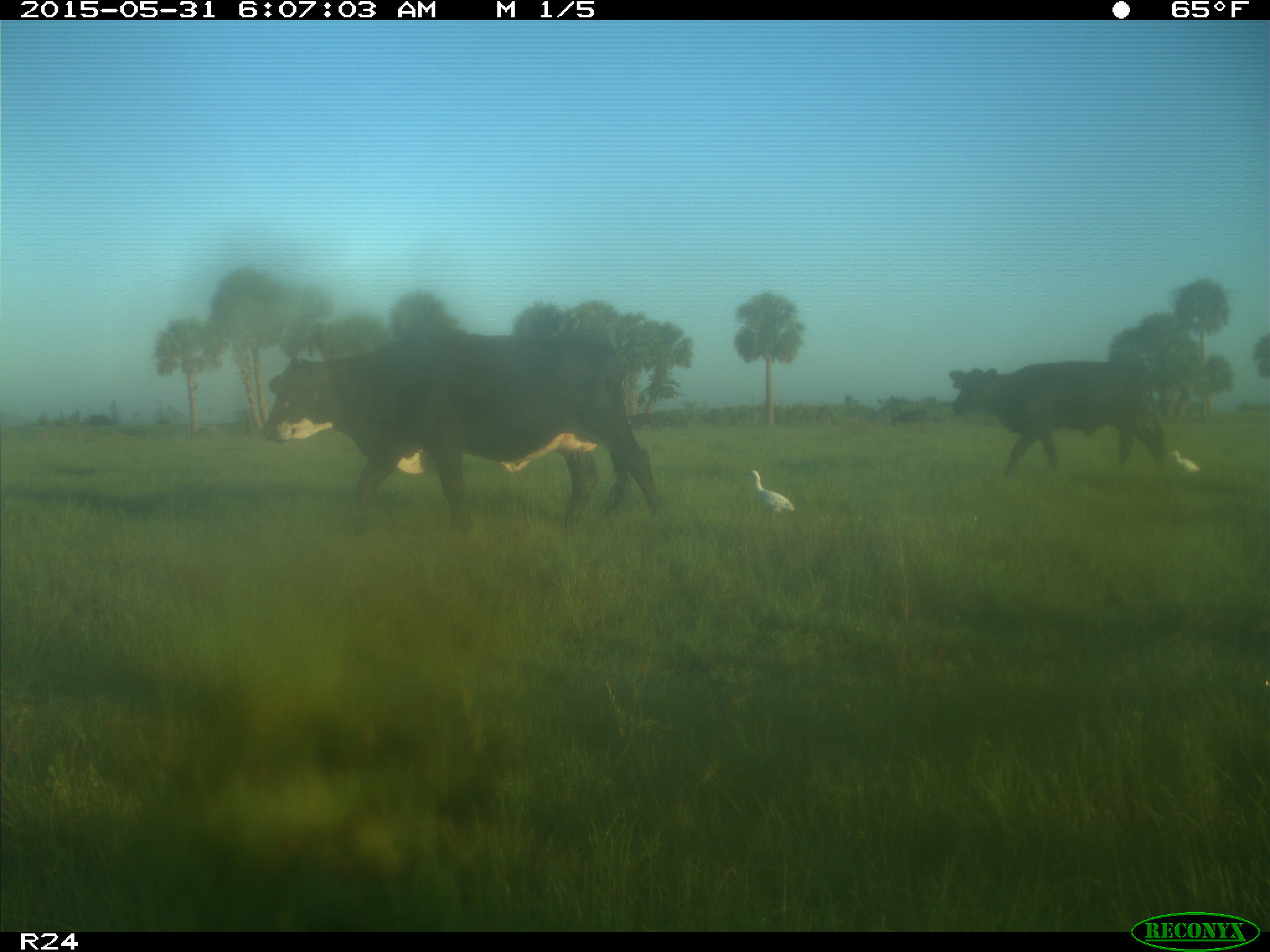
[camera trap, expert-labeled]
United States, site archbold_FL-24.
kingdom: Animalia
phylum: Chordata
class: Mammalia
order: Artiodactyla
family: Bovidae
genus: Bos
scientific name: Bos taurus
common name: domestic cow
Bos taurus (domestic cow).